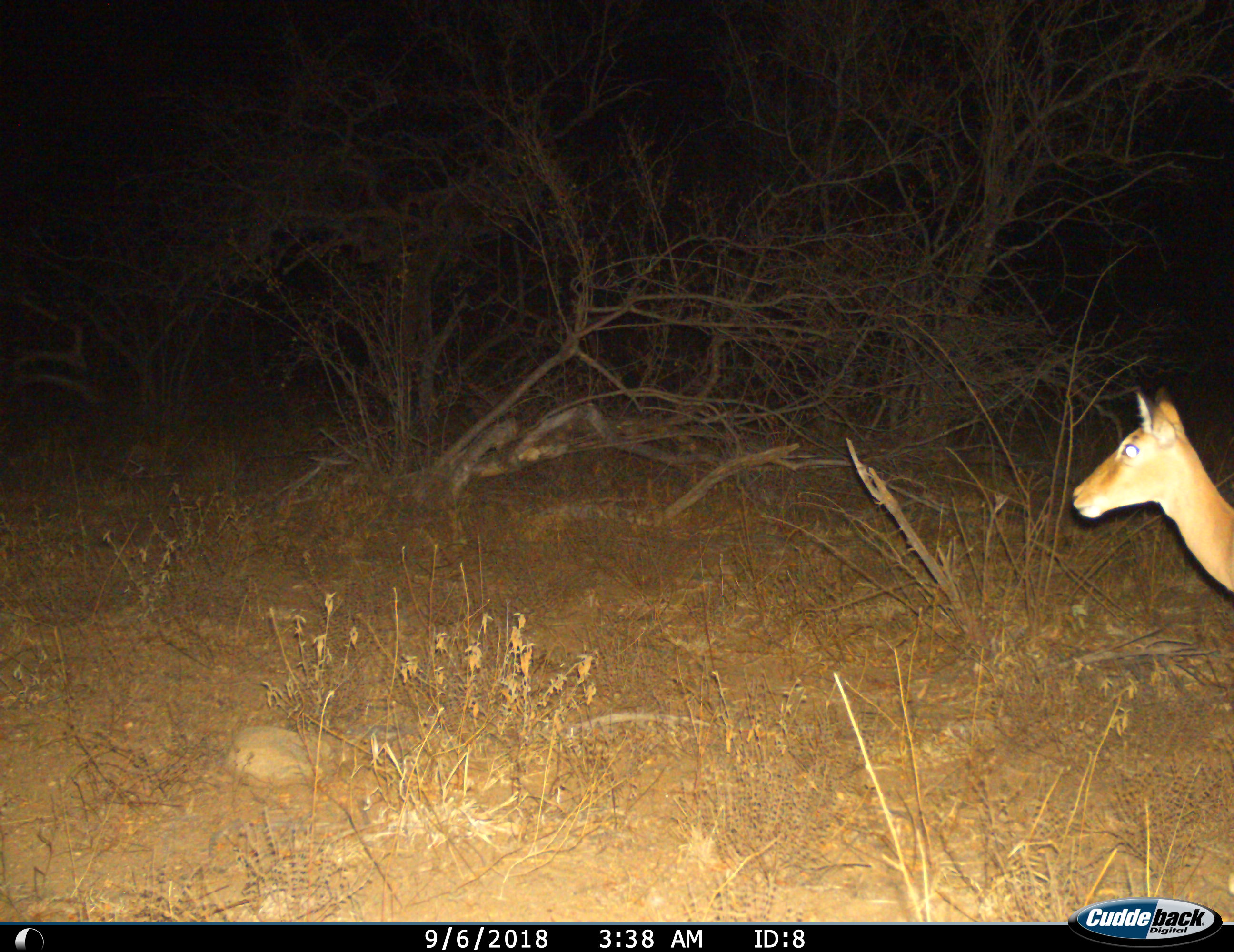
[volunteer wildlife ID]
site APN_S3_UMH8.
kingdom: Animalia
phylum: Chordata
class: Mammalia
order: Artiodactyla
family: Bovidae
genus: Aepyceros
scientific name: Aepyceros melampus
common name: impala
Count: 1.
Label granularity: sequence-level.